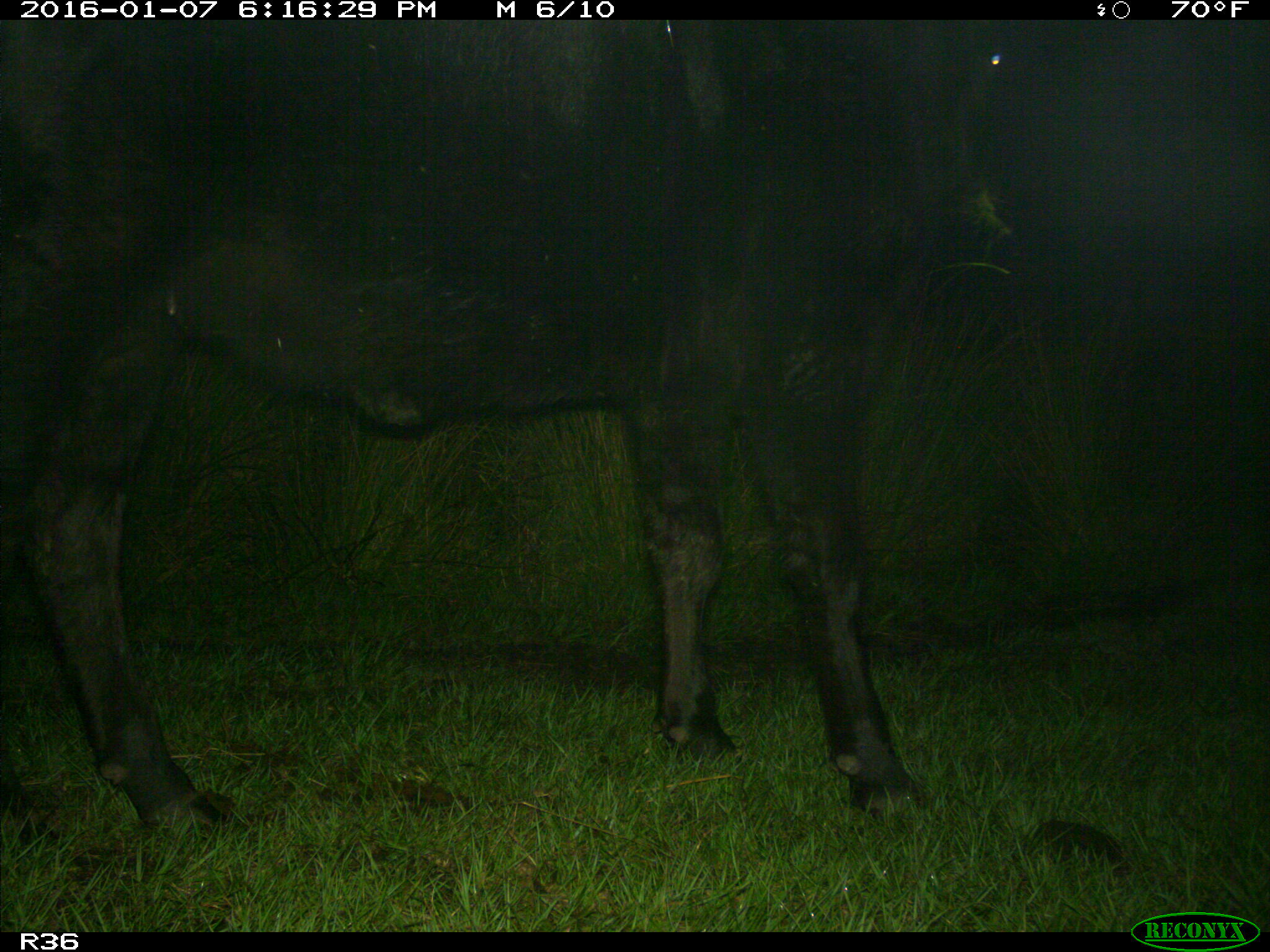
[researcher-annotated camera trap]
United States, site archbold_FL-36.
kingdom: Animalia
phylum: Chordata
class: Mammalia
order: Artiodactyla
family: Bovidae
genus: Bos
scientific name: Bos taurus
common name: domestic cow